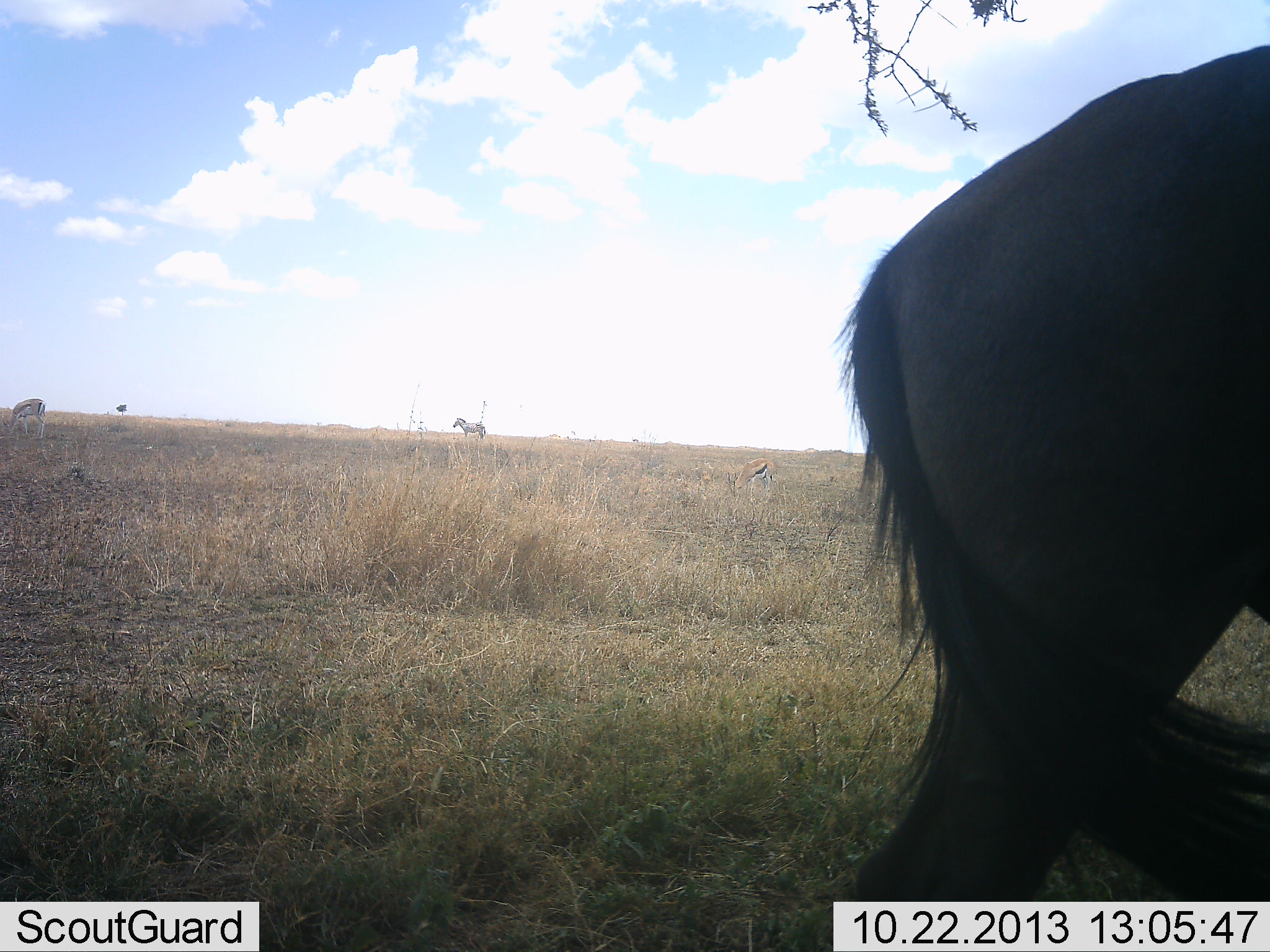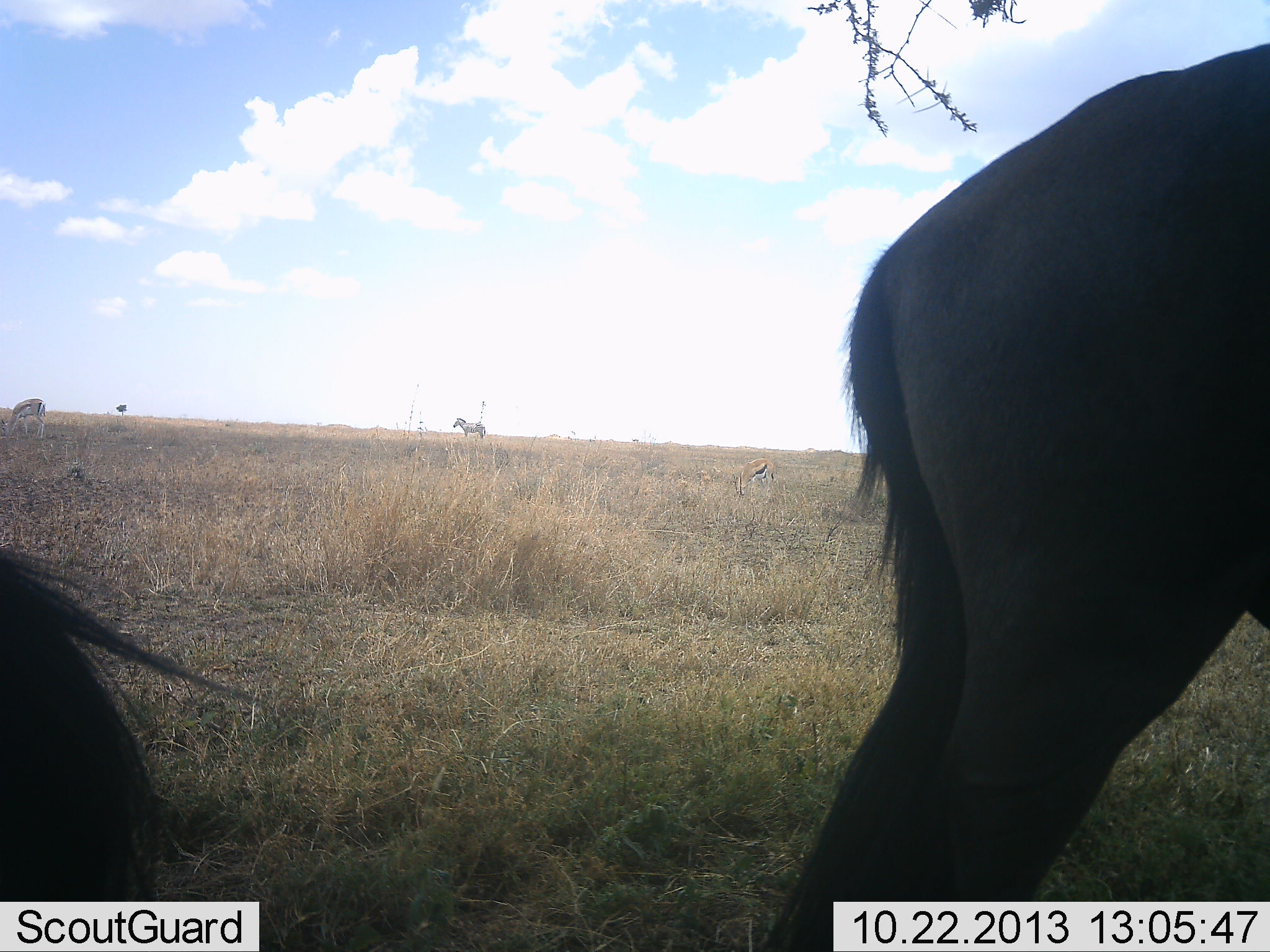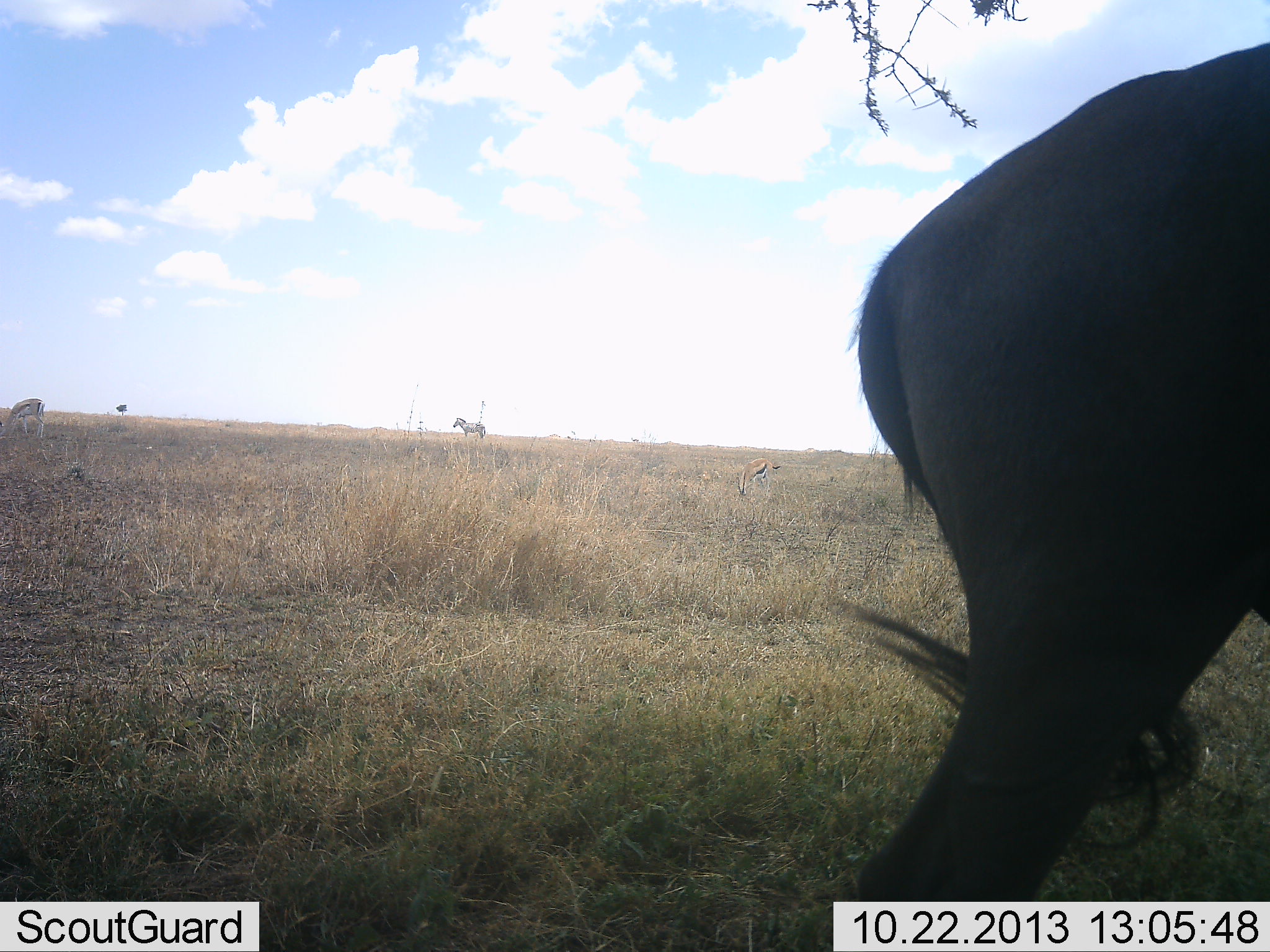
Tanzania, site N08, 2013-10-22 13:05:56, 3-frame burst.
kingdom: Animalia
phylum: Chordata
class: Mammalia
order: Artiodactyla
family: Bovidae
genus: Eudorcas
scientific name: Eudorcas thomsonii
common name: thomson's gazelle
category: gazellethomsons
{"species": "gazellethomsons (thomson's gazelle) (Eudorcas thomsonii)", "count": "2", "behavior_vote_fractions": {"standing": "25%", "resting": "0%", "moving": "0%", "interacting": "0%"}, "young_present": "0%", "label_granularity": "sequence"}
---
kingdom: Animalia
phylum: Chordata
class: Mammalia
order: Artiodactyla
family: Bovidae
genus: Connochaetes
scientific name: Connochaetes taurinus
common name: blue wildebeest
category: wildebeest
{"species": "wildebeest (blue wildebeest) (Connochaetes taurinus)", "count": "2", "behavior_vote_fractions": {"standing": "82%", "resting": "6%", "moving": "12%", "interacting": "0%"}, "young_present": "0%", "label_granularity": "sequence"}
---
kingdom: Animalia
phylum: Chordata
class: Mammalia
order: Perissodactyla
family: Equidae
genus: Equus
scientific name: Equus quagga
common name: plains zebra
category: zebra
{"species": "zebra (plains zebra) (Equus quagga)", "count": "1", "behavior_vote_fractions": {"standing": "100%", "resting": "0%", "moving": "0%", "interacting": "0%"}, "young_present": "0%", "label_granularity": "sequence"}